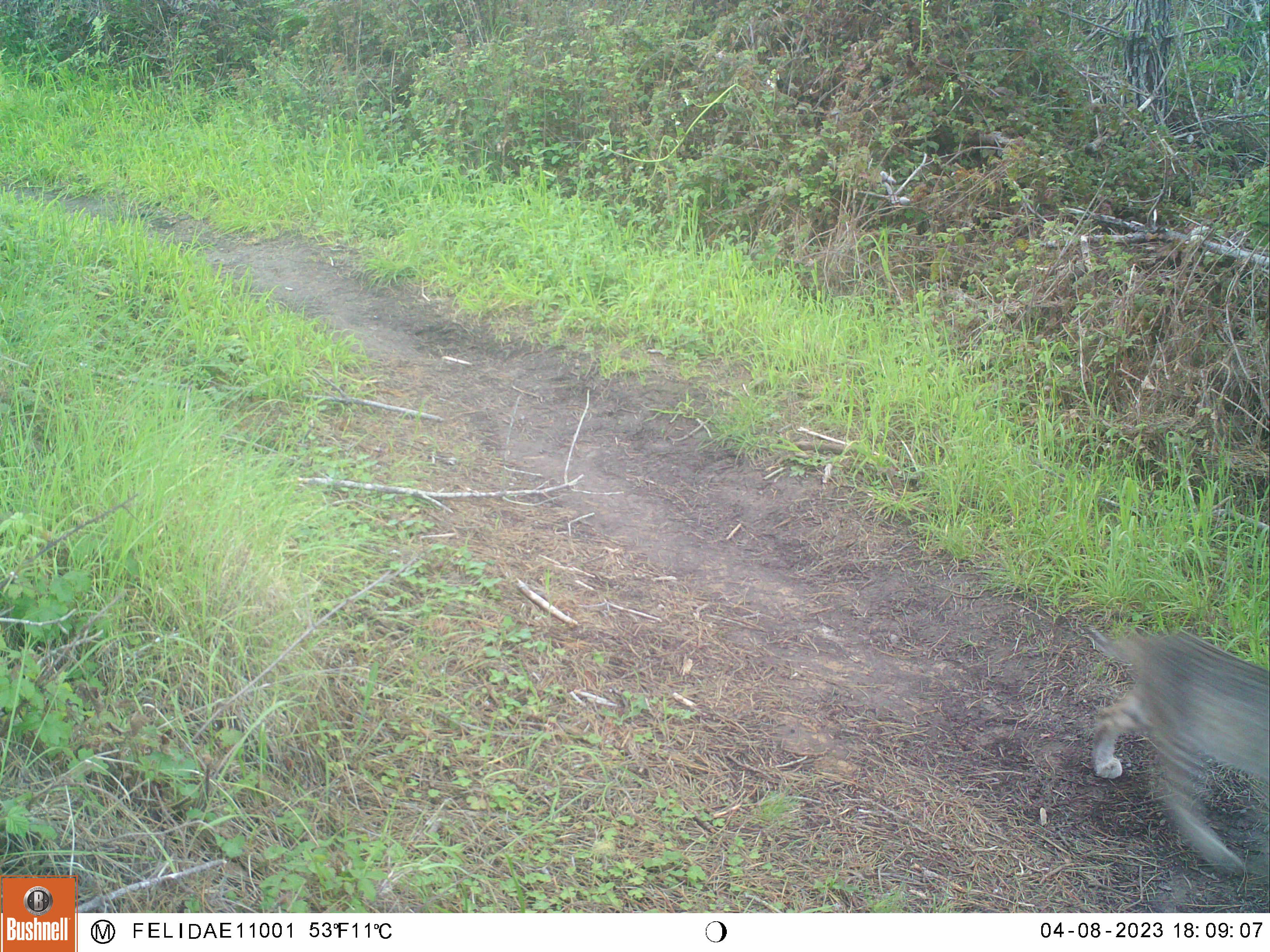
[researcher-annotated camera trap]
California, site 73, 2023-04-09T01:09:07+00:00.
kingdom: Animalia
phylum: Chordata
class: Mammalia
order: Carnivora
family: Felidae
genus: Lynx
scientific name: Lynx rufus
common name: bobcat